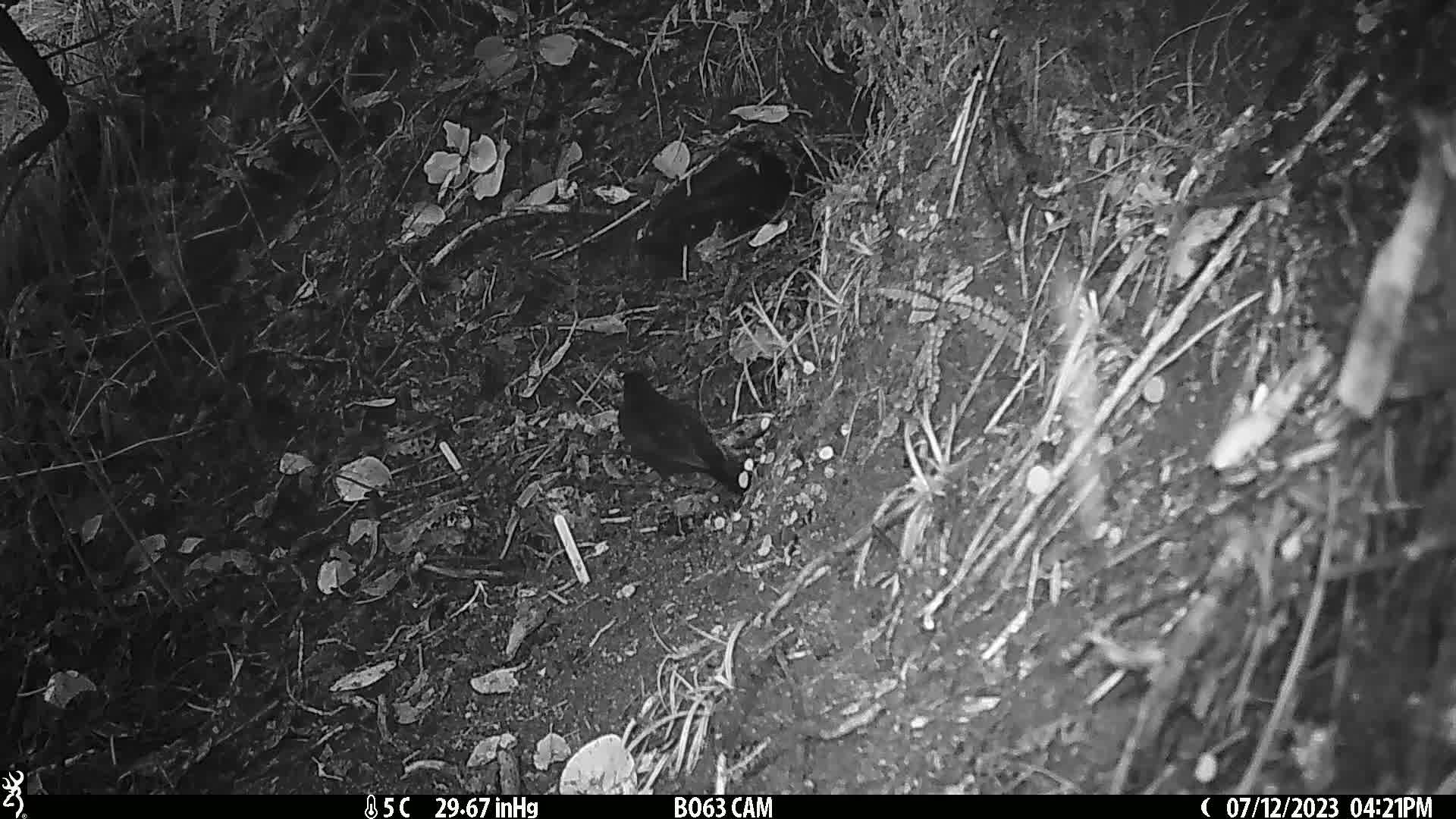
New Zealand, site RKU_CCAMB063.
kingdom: Animalia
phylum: Chordata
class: Aves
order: Passeriformes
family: Turdidae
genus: Turdus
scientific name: Turdus merula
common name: eurasian blackbird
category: blackbird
Blackbird (eurasian blackbird) (Turdus merula).